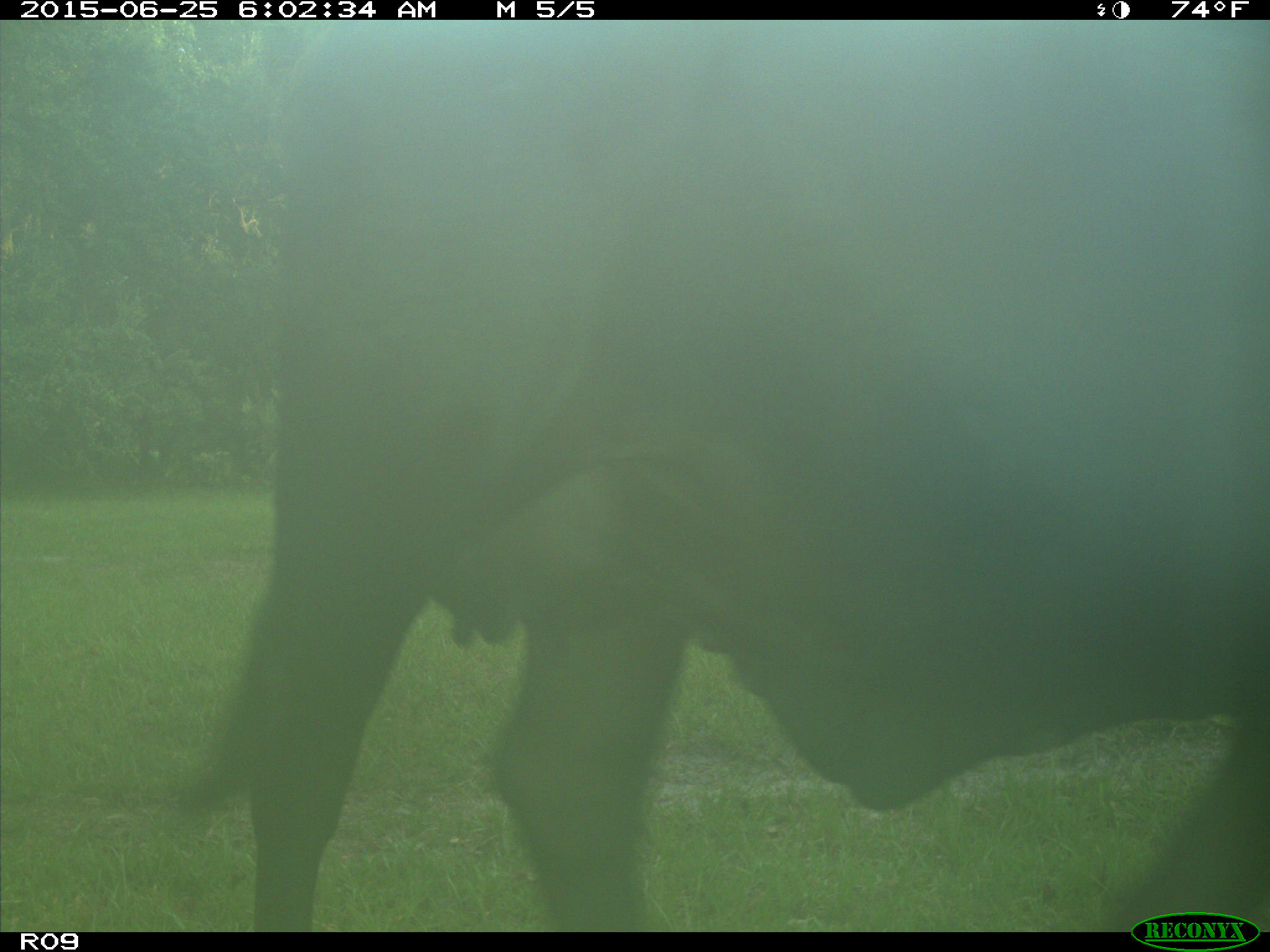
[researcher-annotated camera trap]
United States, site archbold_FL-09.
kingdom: Animalia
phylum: Chordata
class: Mammalia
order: Artiodactyla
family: Bovidae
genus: Bos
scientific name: Bos taurus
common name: domestic cow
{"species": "Bos taurus (domestic cow)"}